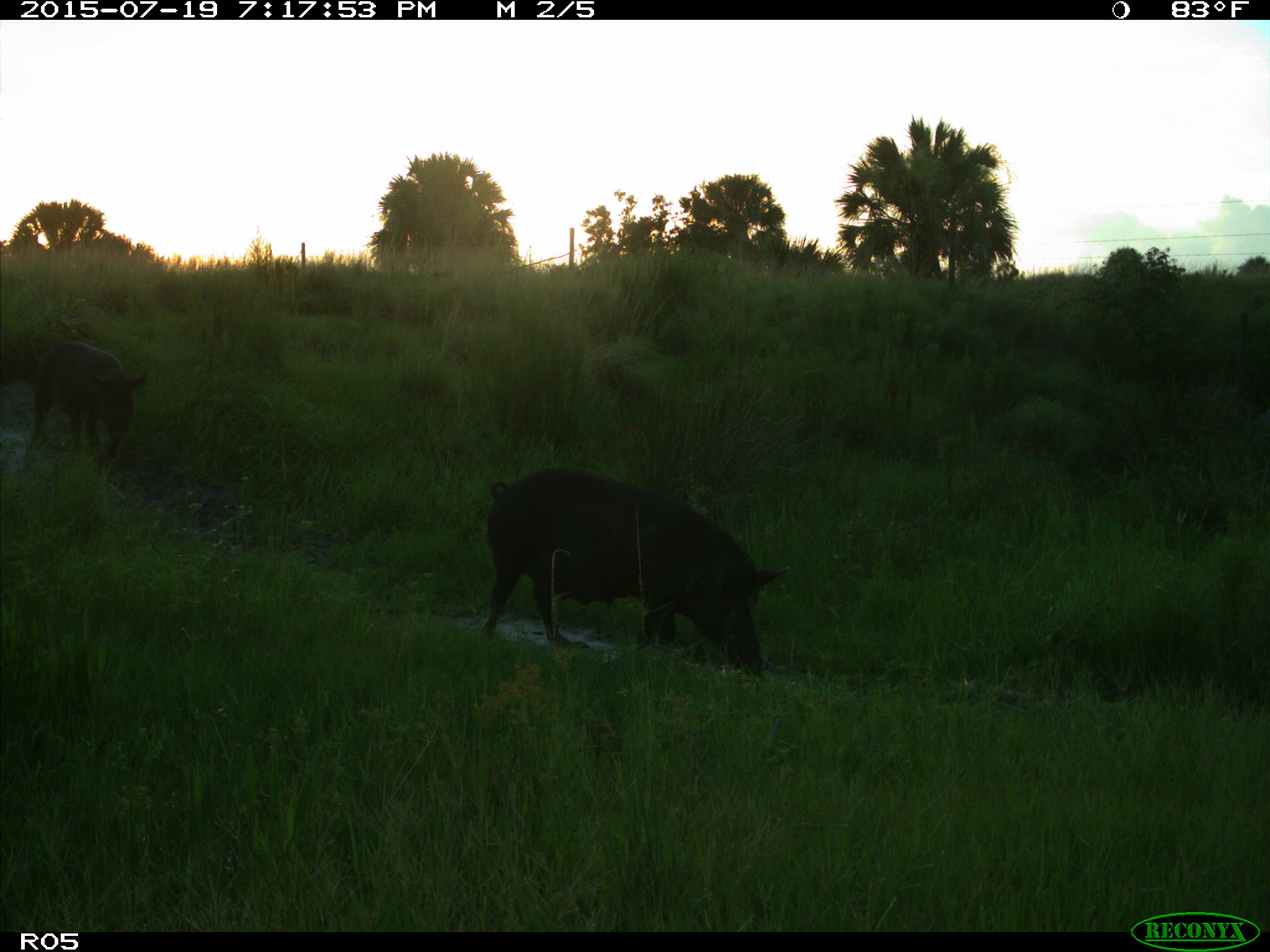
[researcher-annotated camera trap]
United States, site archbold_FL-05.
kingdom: Animalia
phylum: Chordata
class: Mammalia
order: Artiodactyla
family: Suidae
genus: Sus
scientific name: Sus scrofa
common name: wild boar